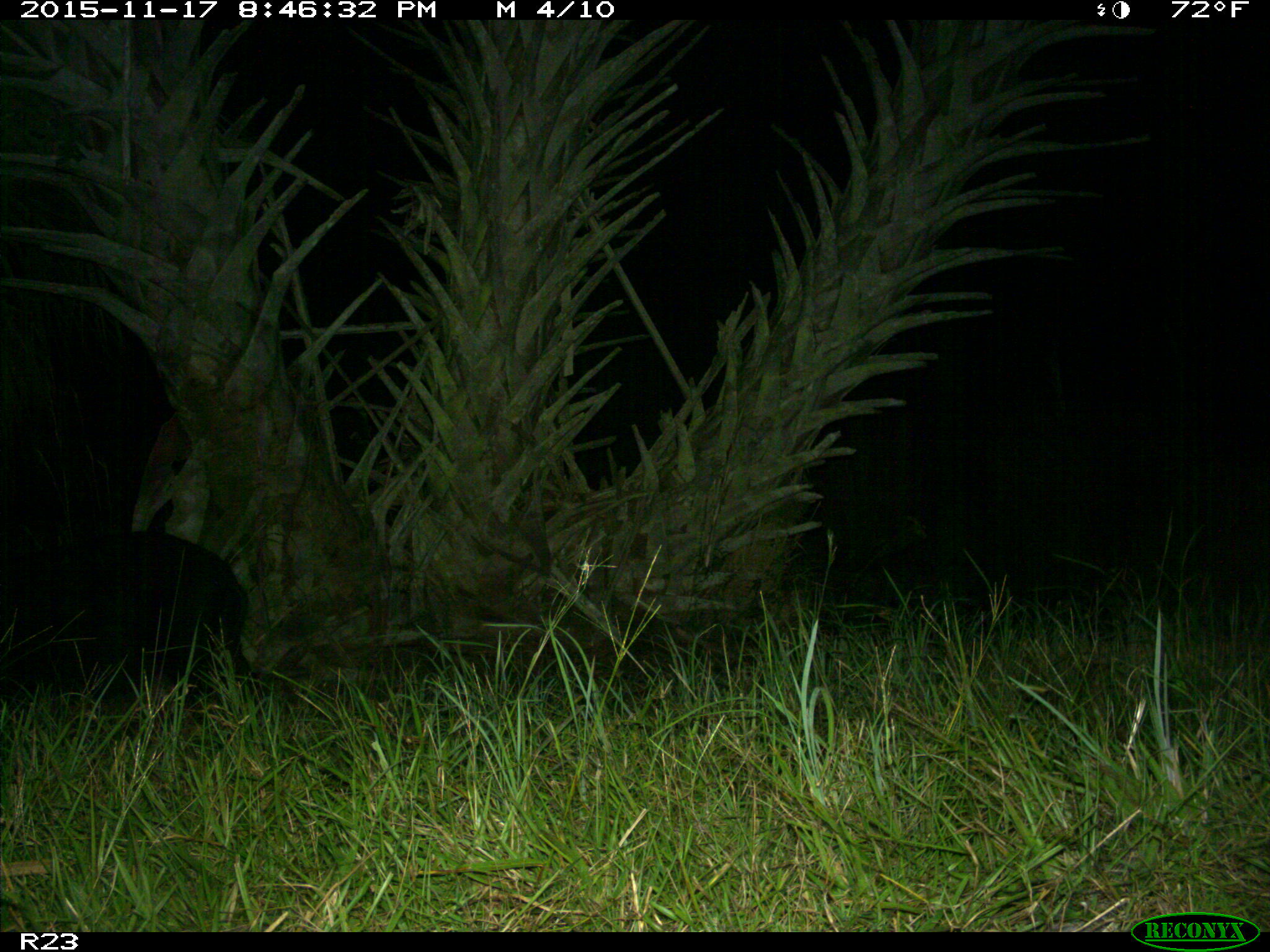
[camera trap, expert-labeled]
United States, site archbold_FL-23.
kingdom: Animalia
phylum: Chordata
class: Mammalia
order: Artiodactyla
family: Suidae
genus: Sus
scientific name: Sus scrofa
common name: wild boar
Sus scrofa (wild boar).